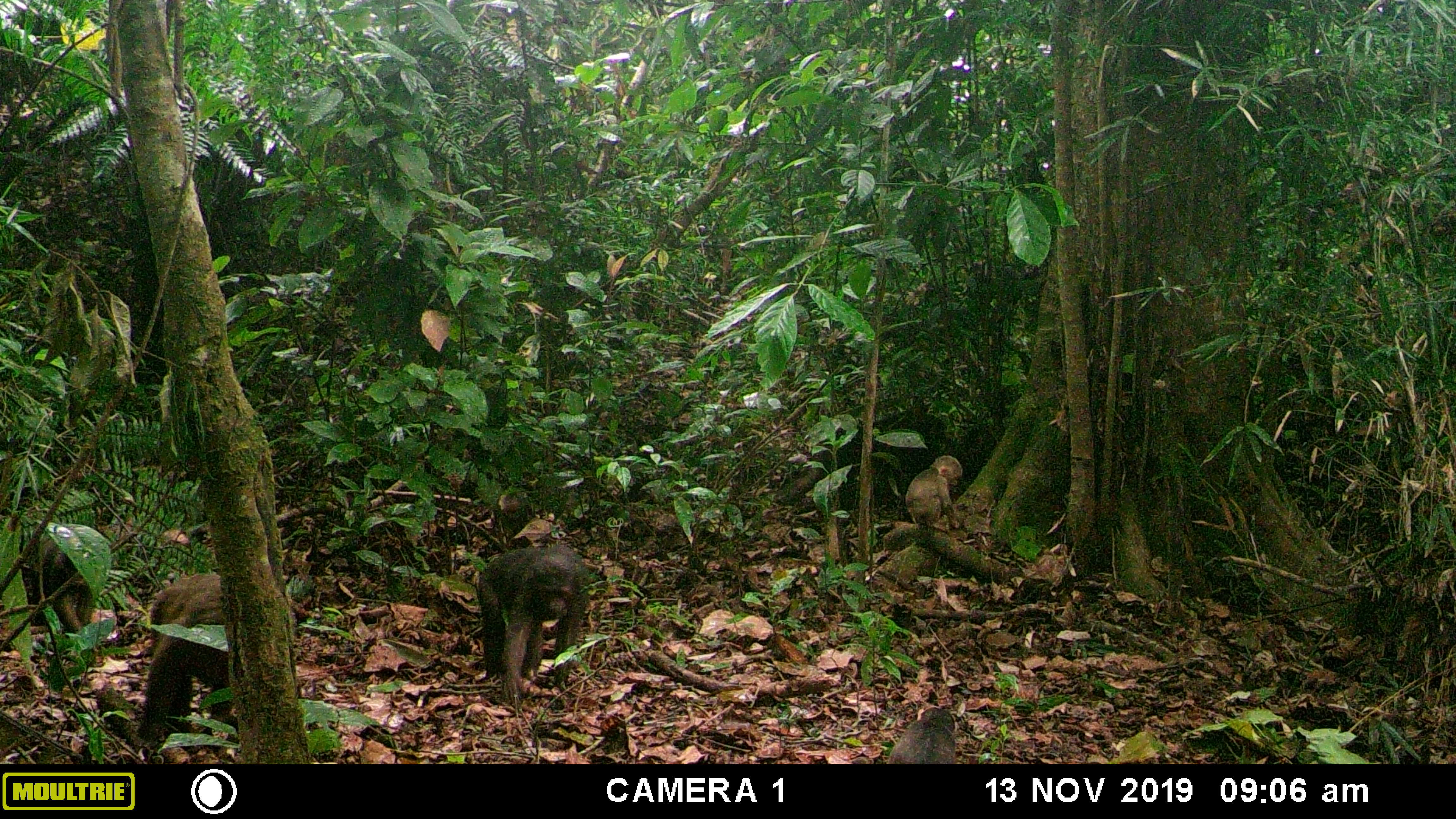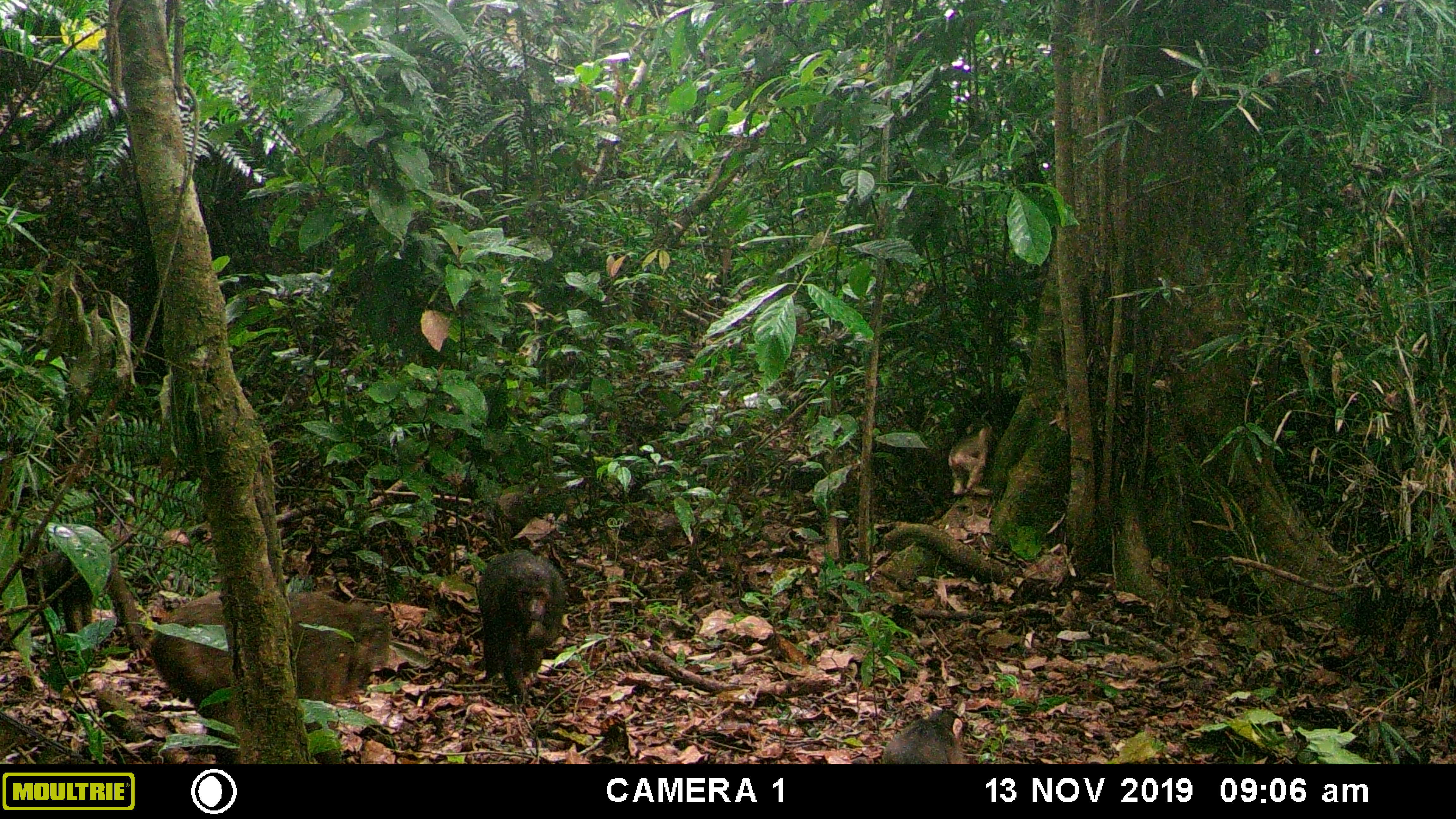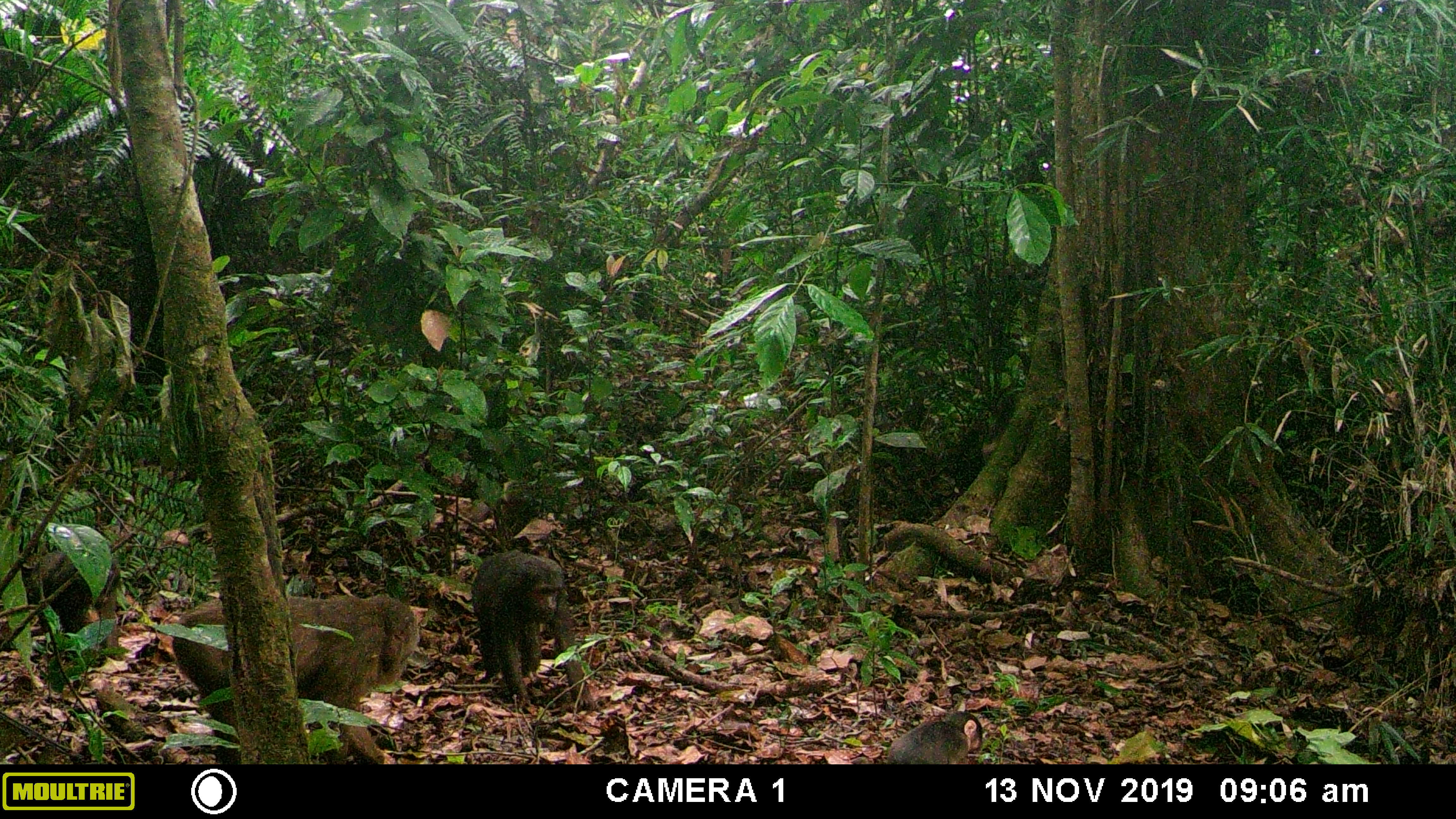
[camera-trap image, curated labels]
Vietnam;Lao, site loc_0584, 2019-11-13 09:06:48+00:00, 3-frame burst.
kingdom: Animalia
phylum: Chordata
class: Mammalia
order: Primates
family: Cercopithecidae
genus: Macaca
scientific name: Macaca arctoides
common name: stump-tailed macaque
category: stump tailed macaque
Stump tailed macaque (stump-tailed macaque) (Macaca arctoides). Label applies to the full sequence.